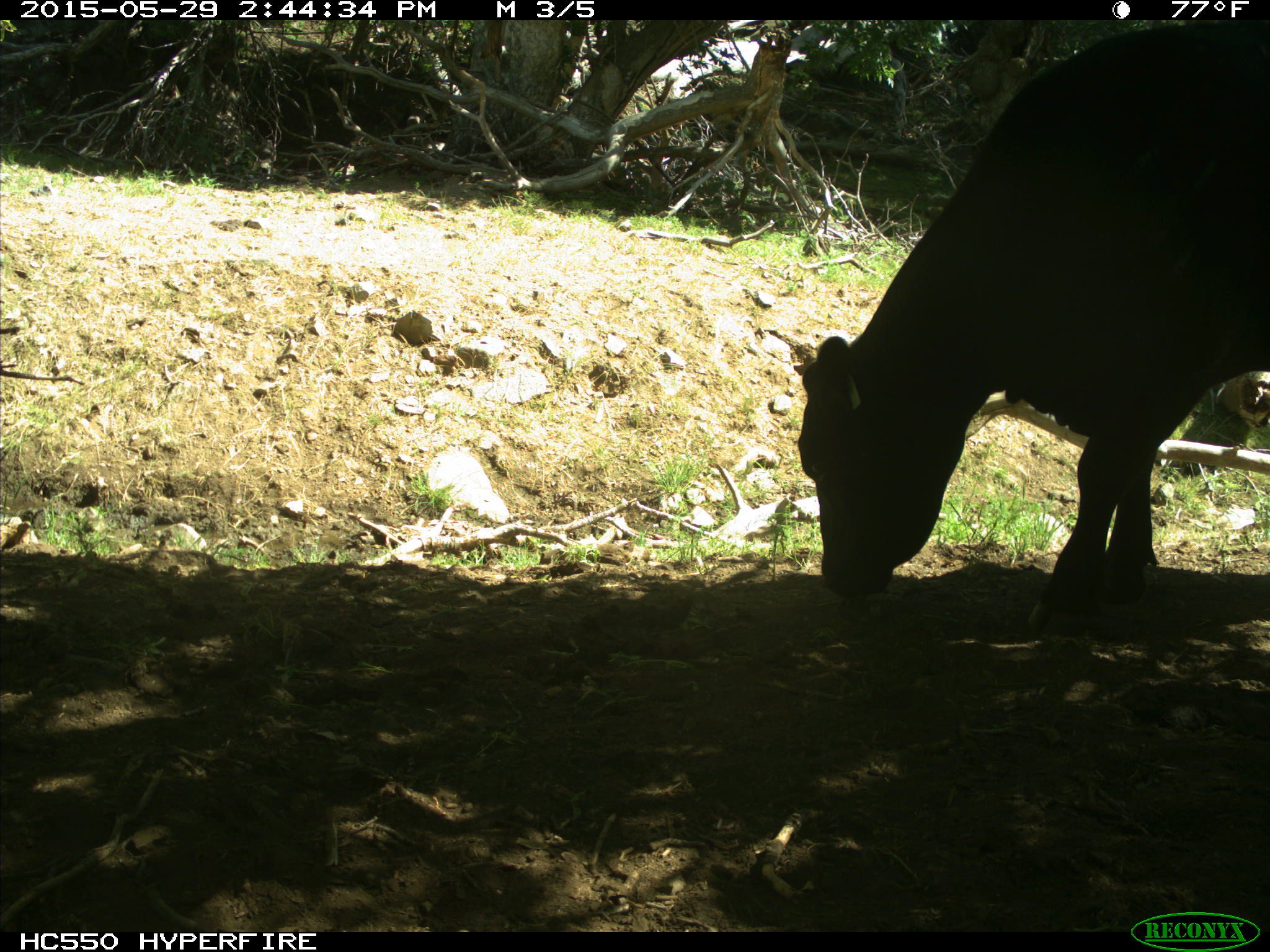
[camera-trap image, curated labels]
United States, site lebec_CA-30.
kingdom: Animalia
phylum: Chordata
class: Mammalia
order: Artiodactyla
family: Bovidae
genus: Bos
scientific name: Bos taurus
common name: domestic cow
Bos taurus (domestic cow).